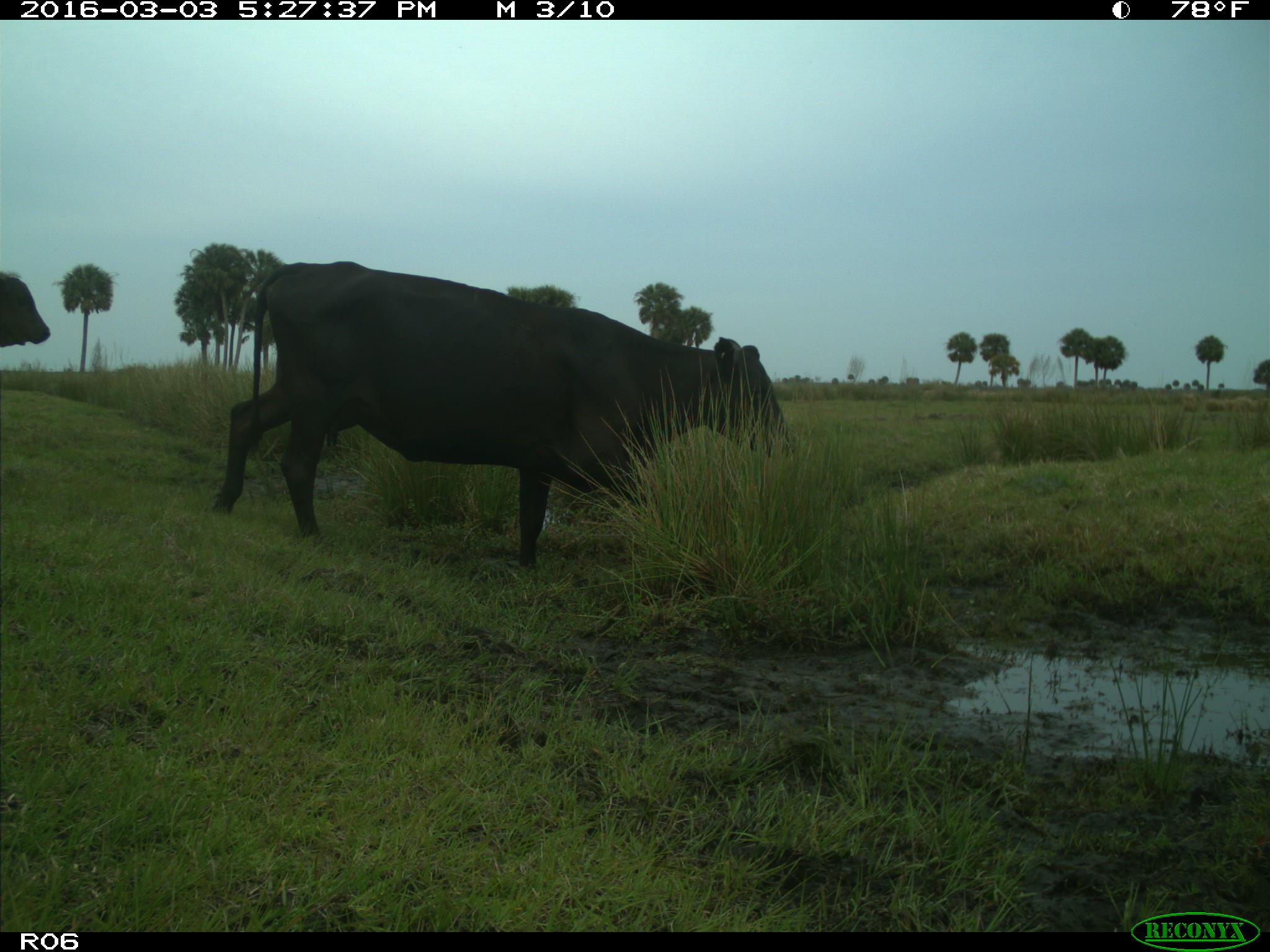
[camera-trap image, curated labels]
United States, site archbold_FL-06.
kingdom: Animalia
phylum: Chordata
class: Mammalia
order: Artiodactyla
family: Bovidae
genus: Bos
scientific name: Bos taurus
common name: domestic cow